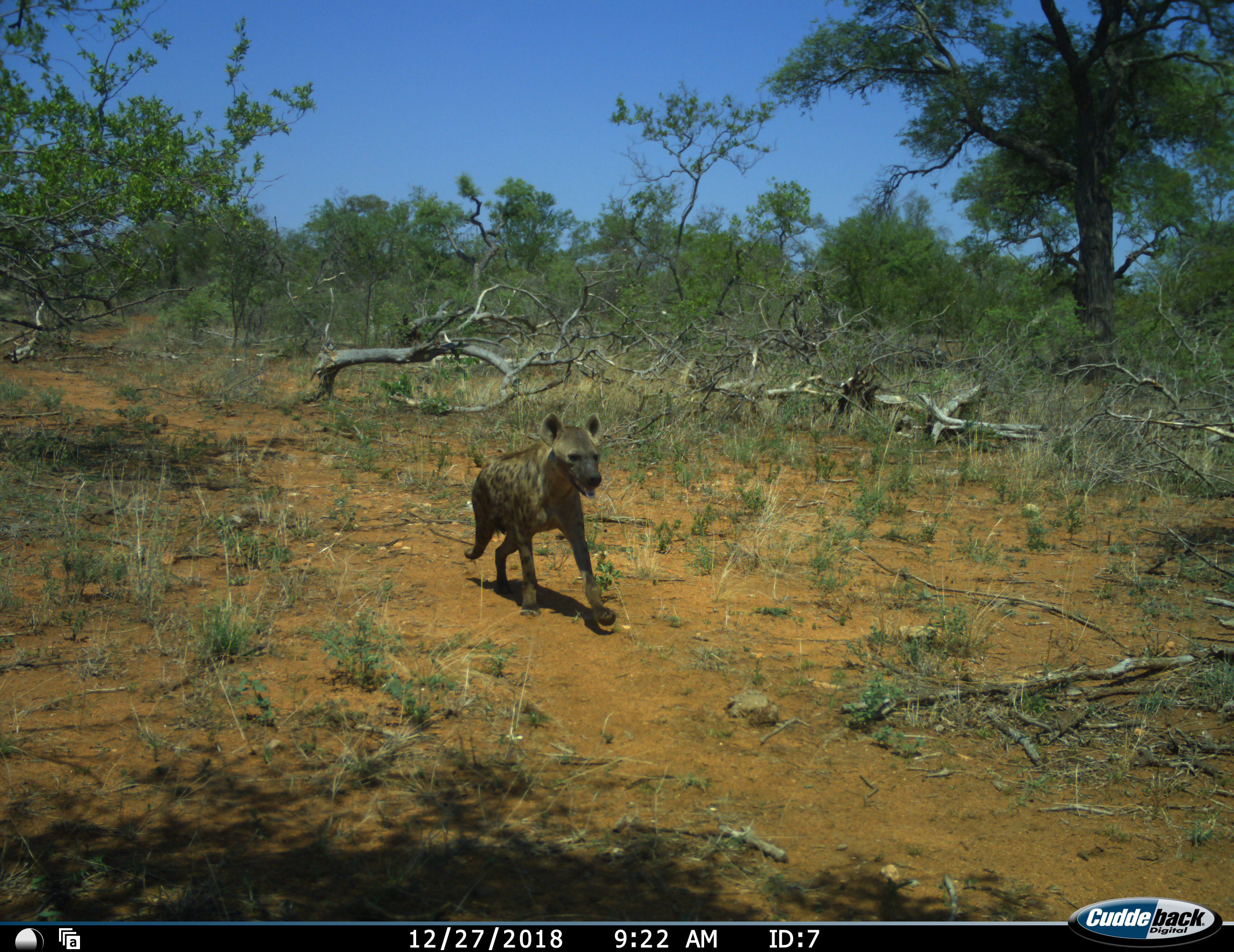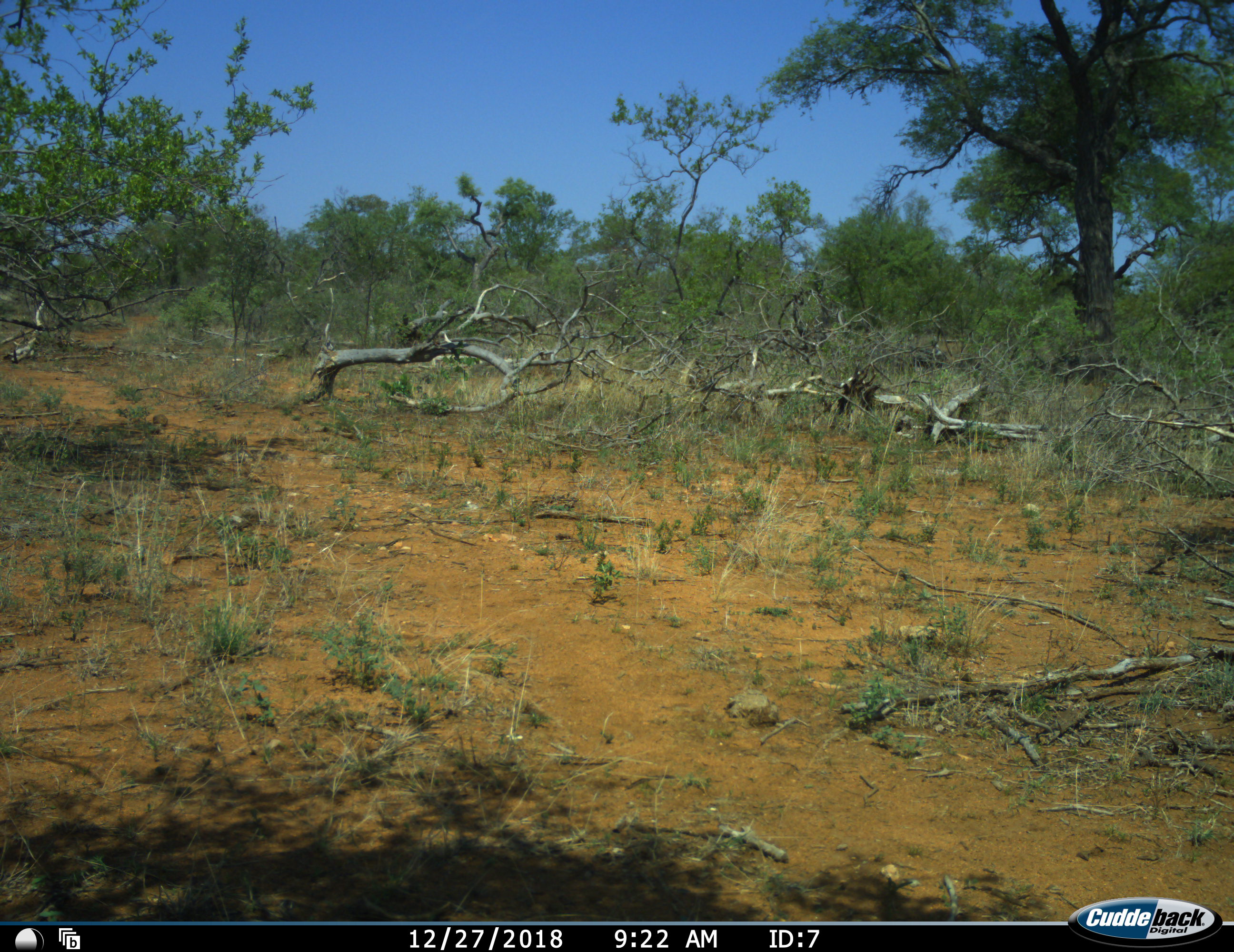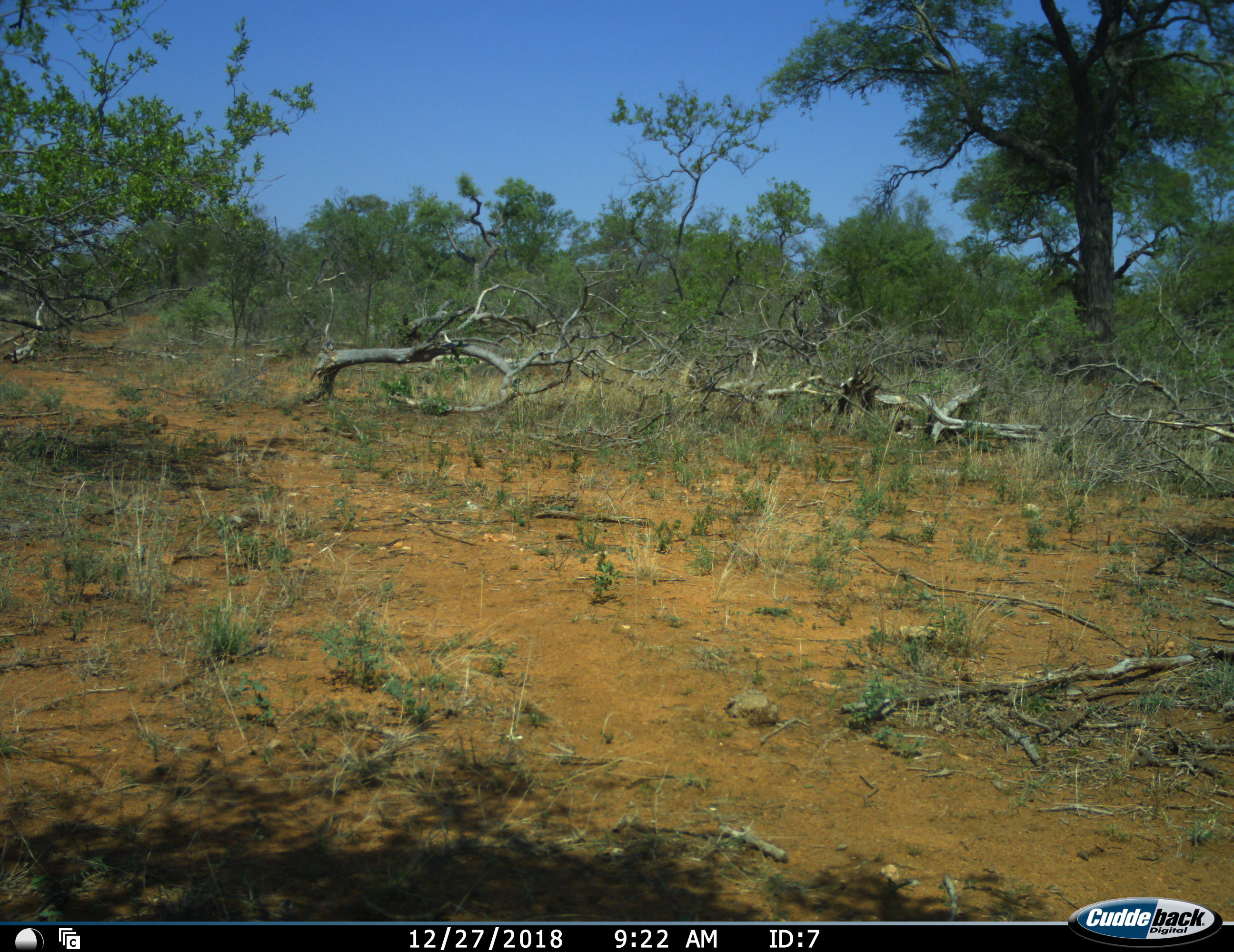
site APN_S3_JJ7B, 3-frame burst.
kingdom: Animalia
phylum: Chordata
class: Mammalia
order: Carnivora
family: Hyaenidae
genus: Crocuta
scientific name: Crocuta crocuta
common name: spotted hyena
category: hyenaspotted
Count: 1.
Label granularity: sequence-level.